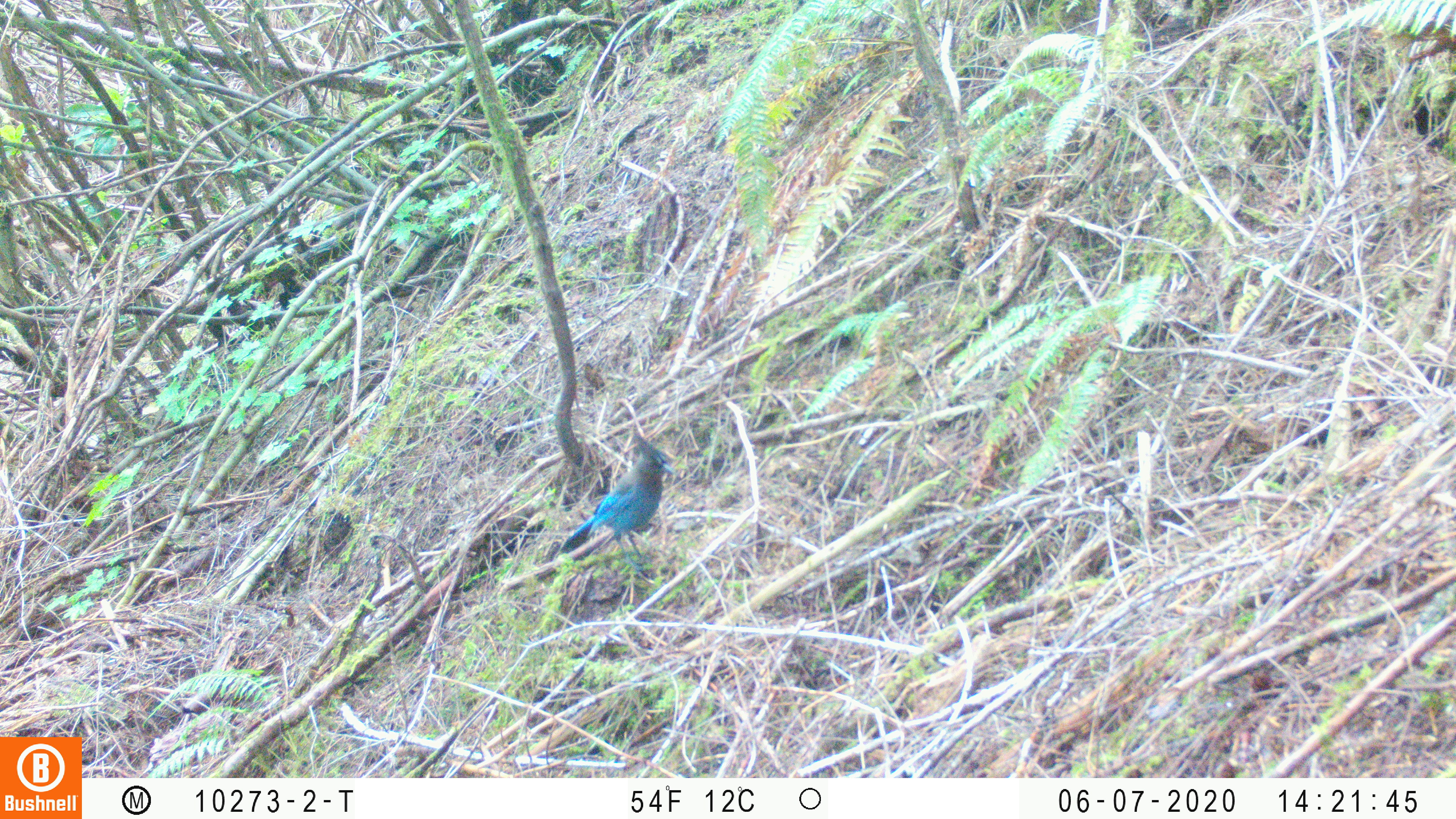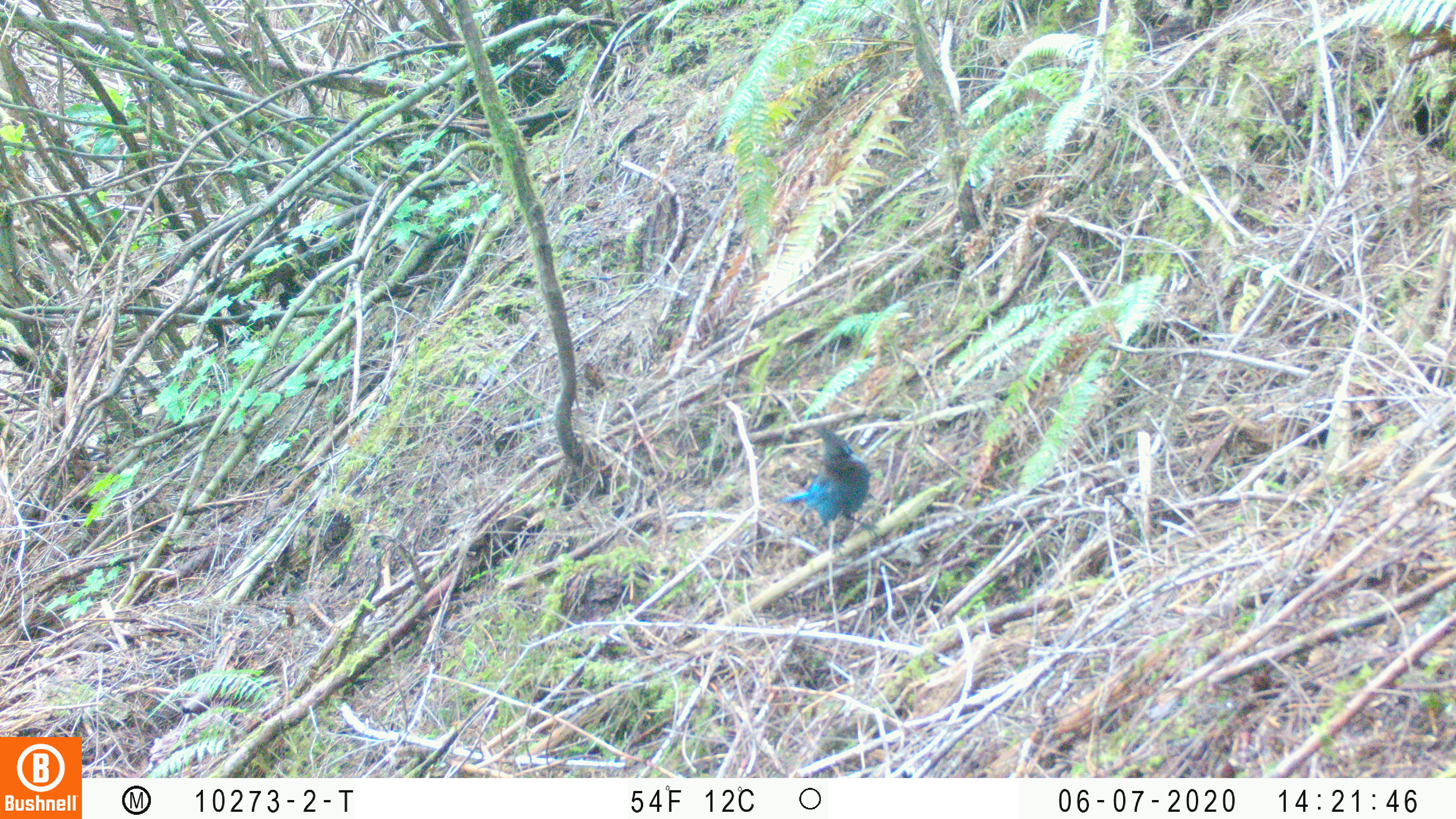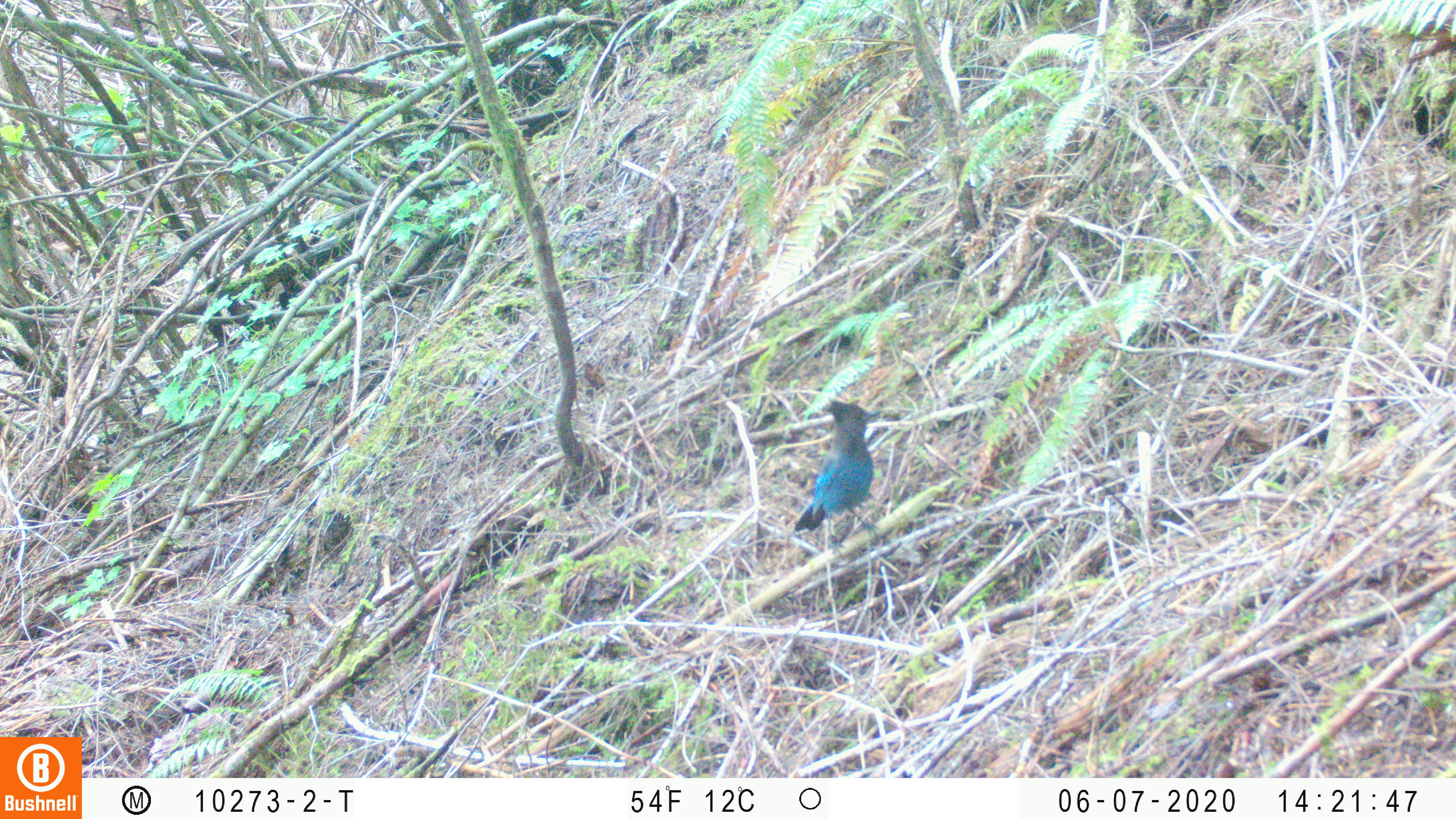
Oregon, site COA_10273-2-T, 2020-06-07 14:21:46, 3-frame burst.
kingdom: Animalia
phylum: Chordata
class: Aves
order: Passeriformes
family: Corvidae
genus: Cyanocitta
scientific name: Cyanocitta stelleri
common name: steller's jay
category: stellers jay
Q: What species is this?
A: Stellers jay (steller's jay) (Cyanocitta stelleri).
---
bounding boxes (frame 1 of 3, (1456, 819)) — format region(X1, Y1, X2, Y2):
stellers jay: region(558, 438, 673, 563)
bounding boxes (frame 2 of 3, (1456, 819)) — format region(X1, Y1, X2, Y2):
stellers jay: region(779, 425, 871, 558)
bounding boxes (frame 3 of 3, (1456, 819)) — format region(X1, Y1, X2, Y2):
stellers jay: region(794, 394, 881, 542)